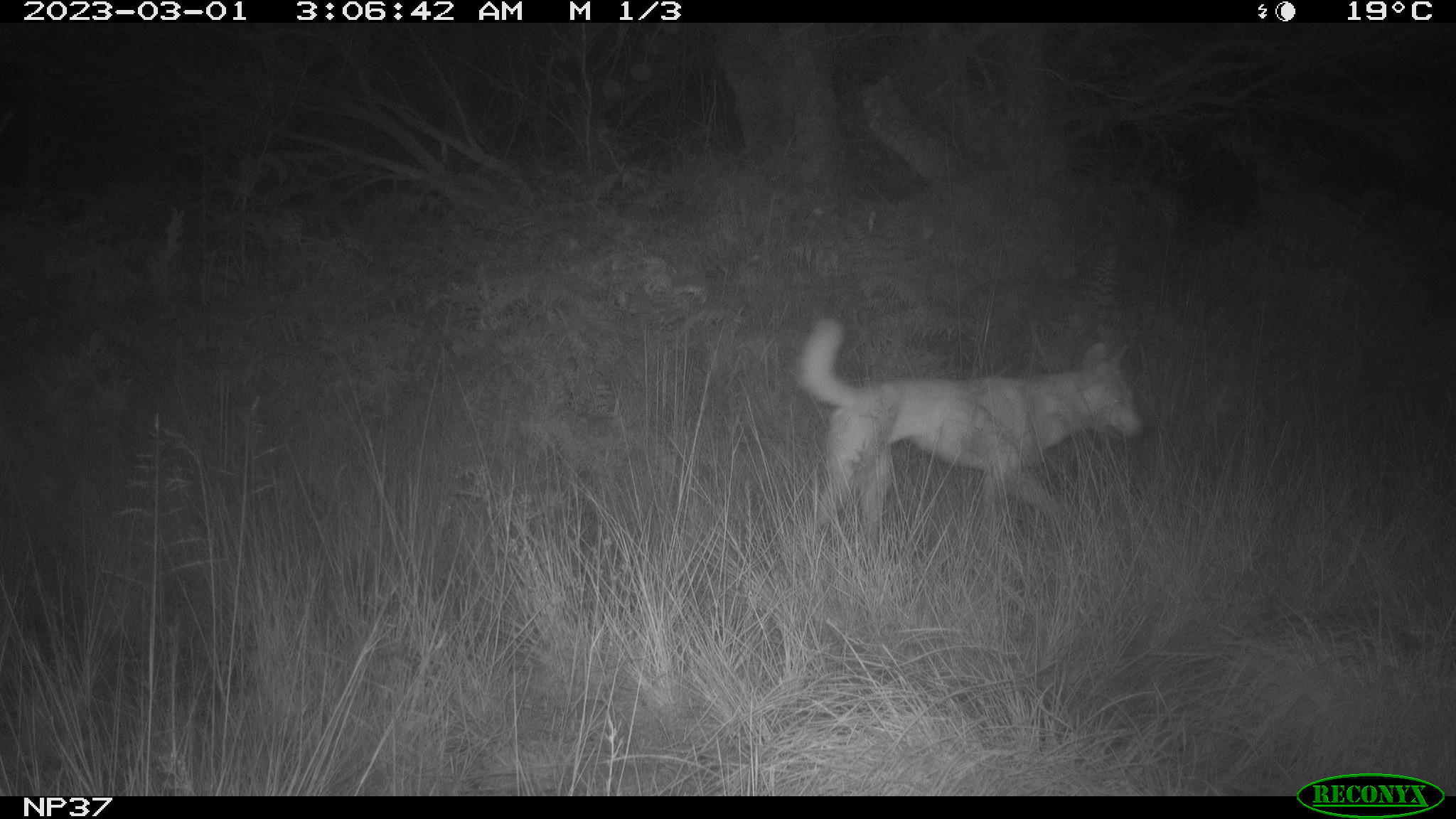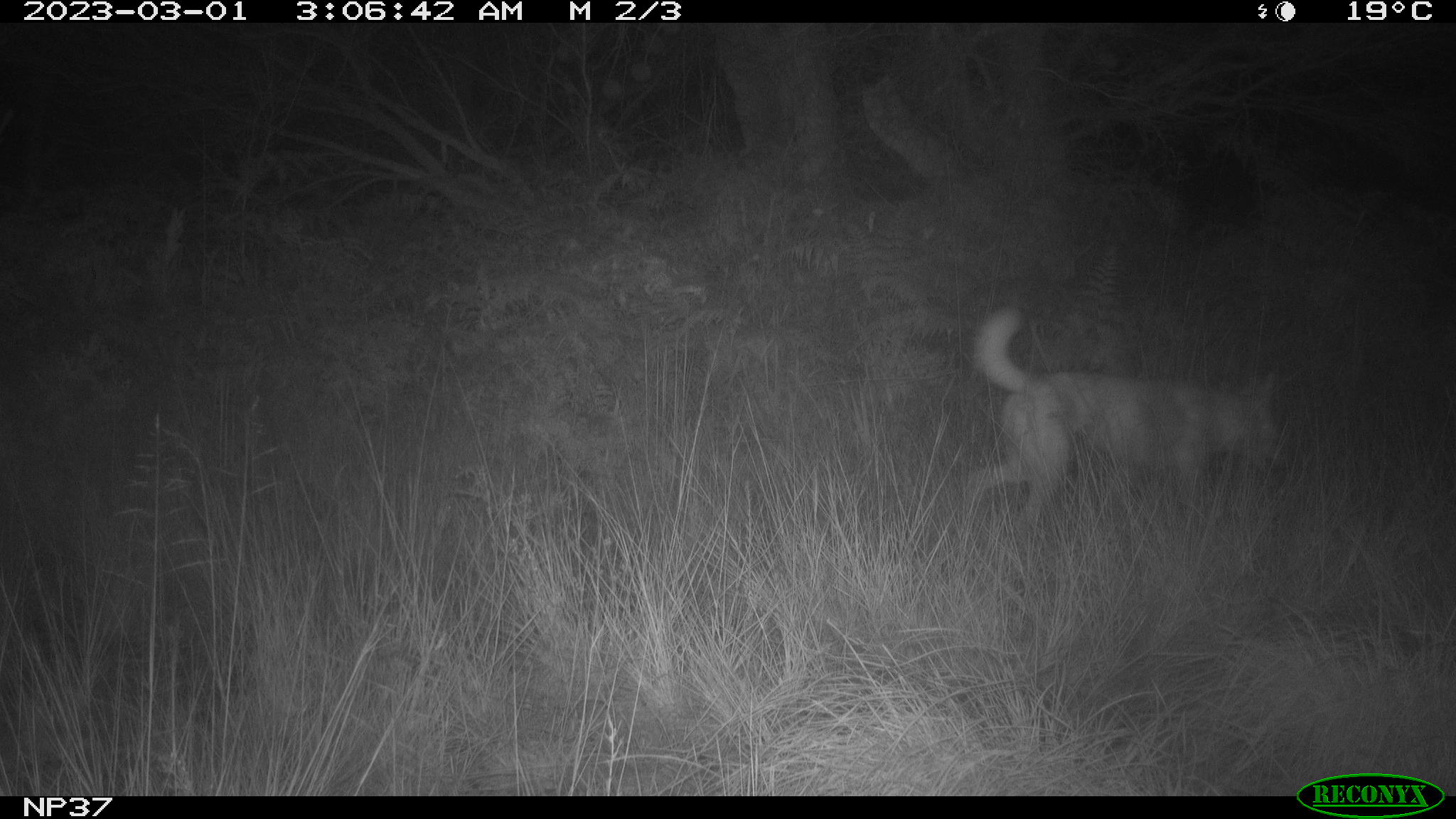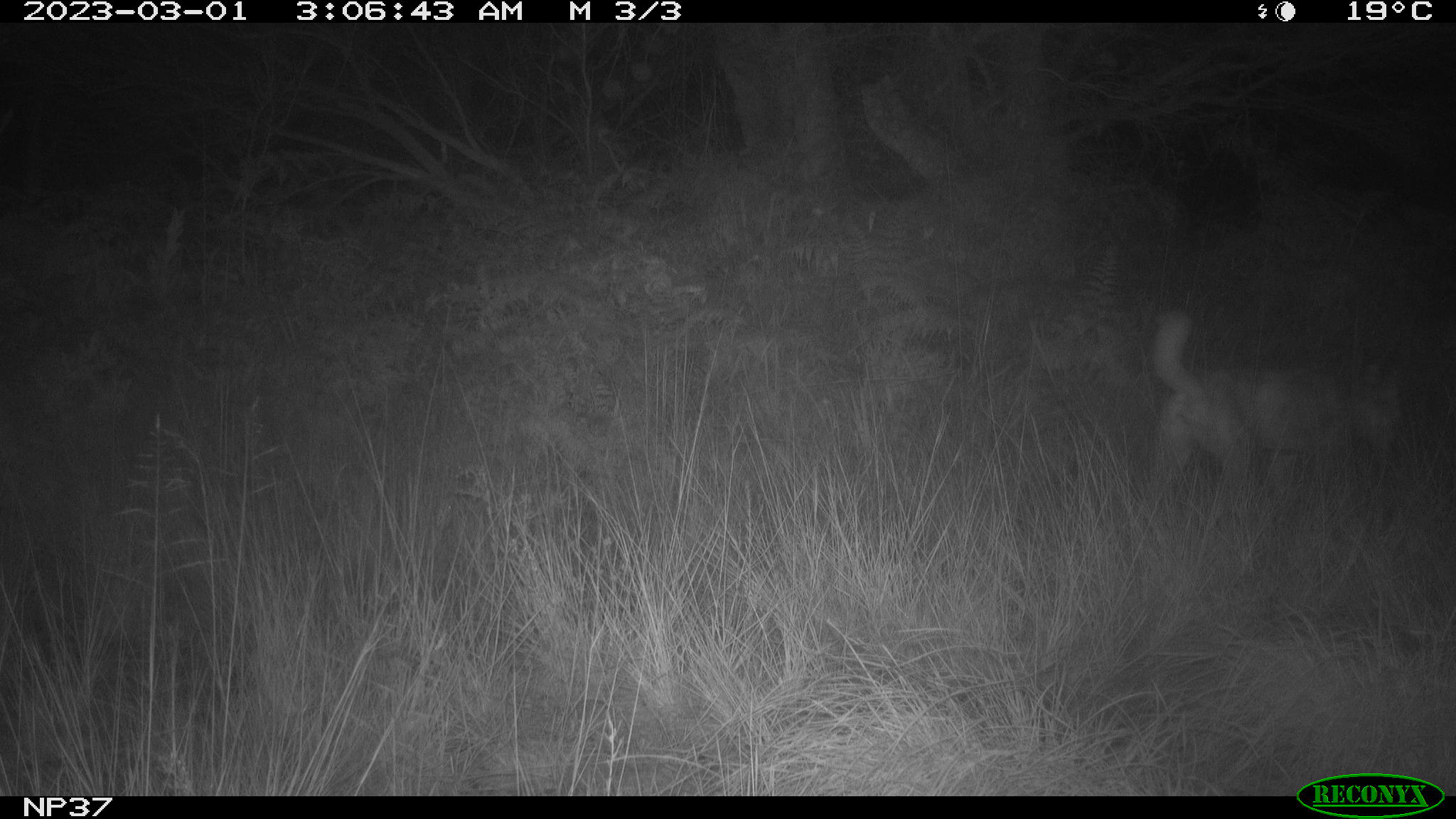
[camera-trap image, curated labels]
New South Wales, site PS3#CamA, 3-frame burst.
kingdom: Animalia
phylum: Chordata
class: Mammalia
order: Carnivora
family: Canidae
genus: Canis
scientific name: Canis familiaris dingo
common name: dingo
Dingo (Canis familiaris dingo).